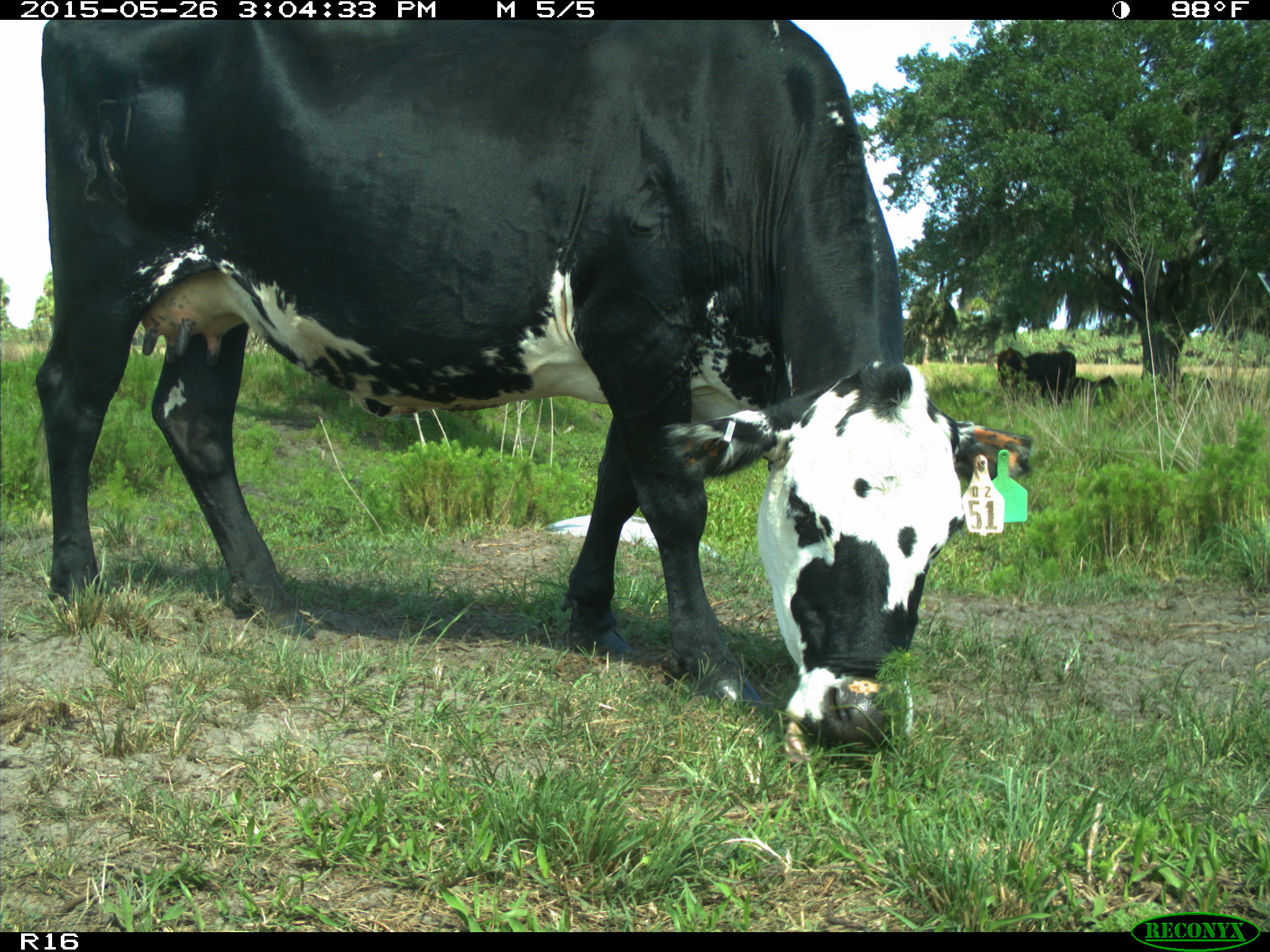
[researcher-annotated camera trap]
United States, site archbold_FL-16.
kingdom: Animalia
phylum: Chordata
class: Mammalia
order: Artiodactyla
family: Bovidae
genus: Bos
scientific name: Bos taurus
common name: domestic cow